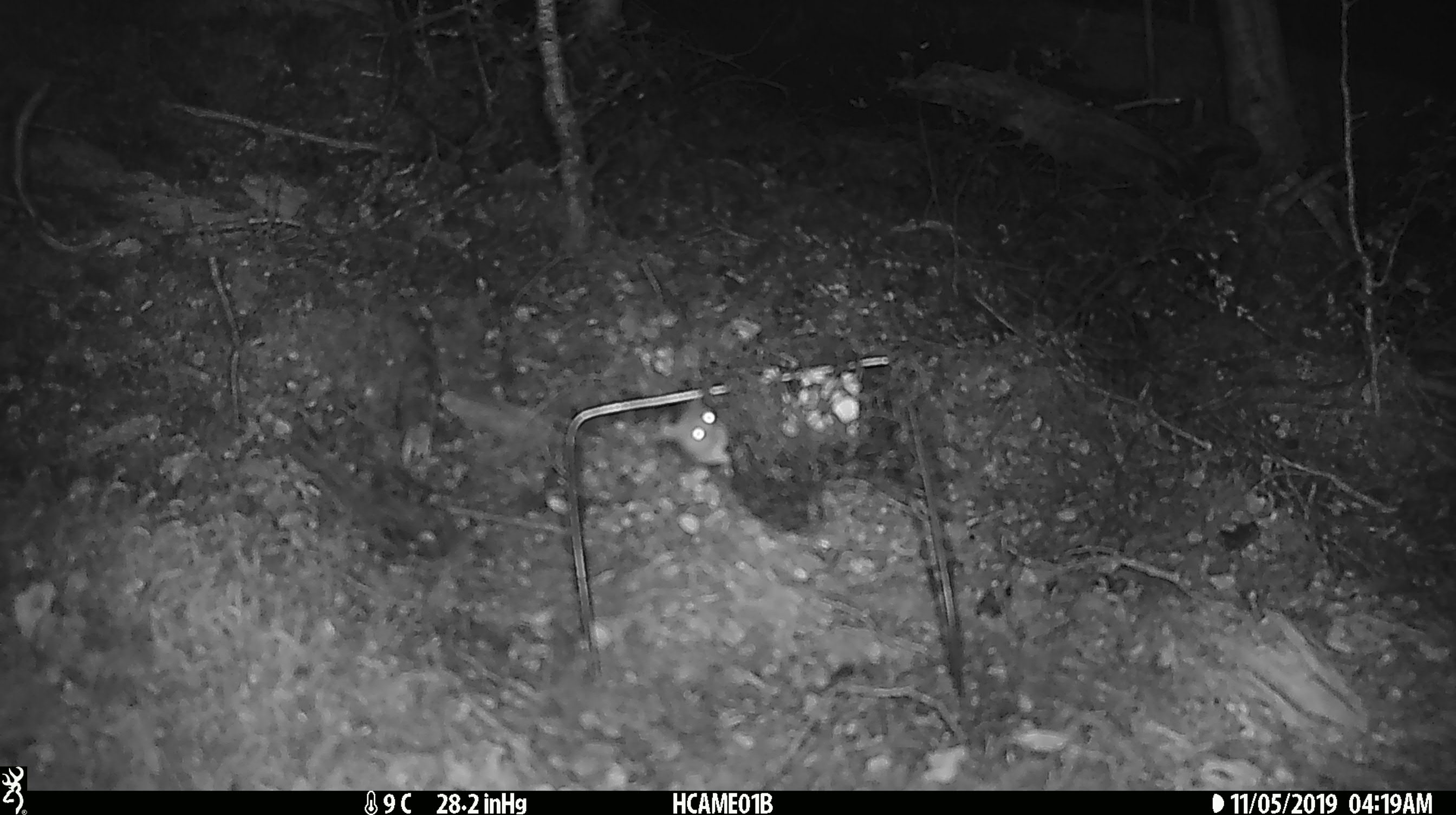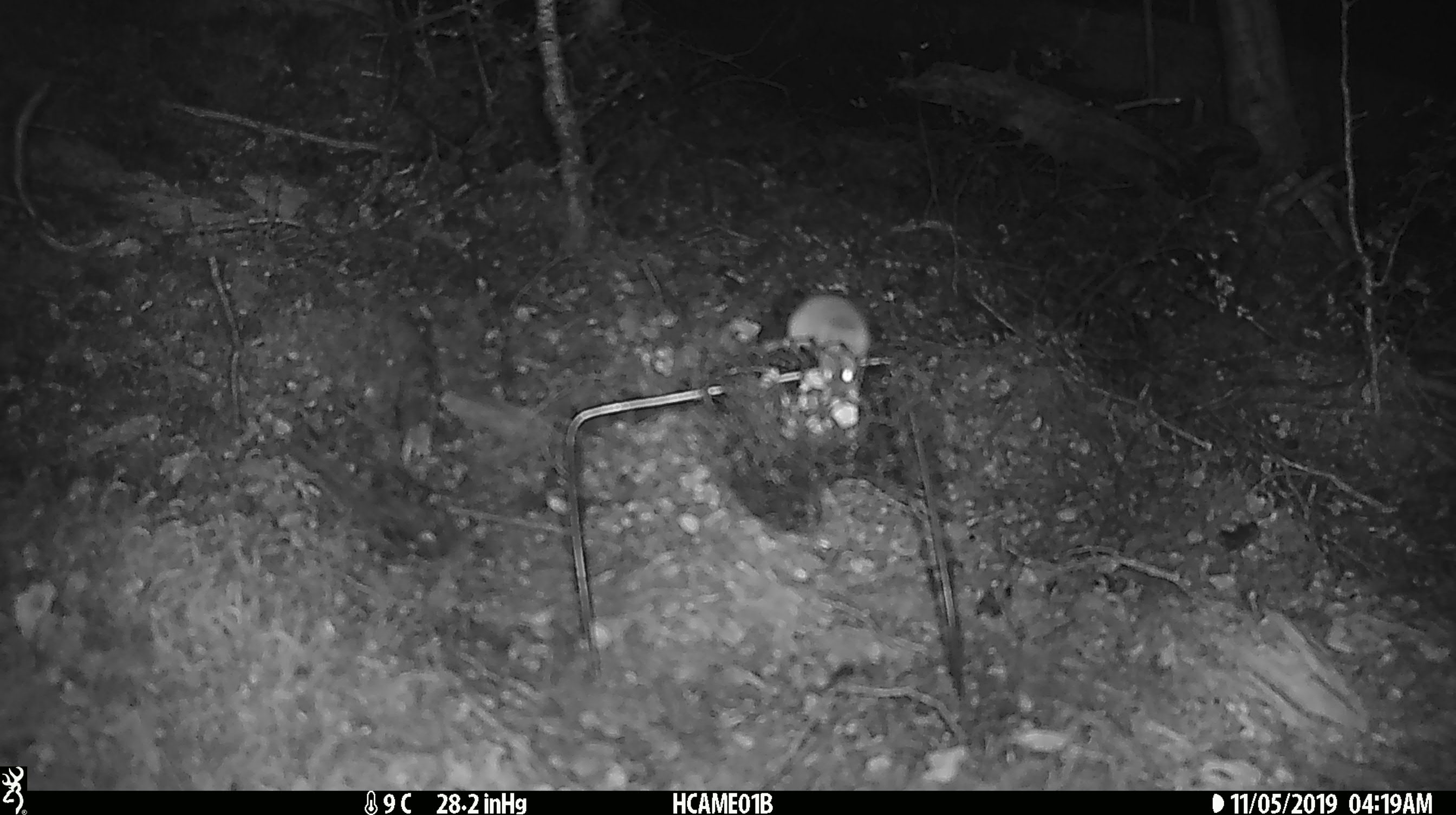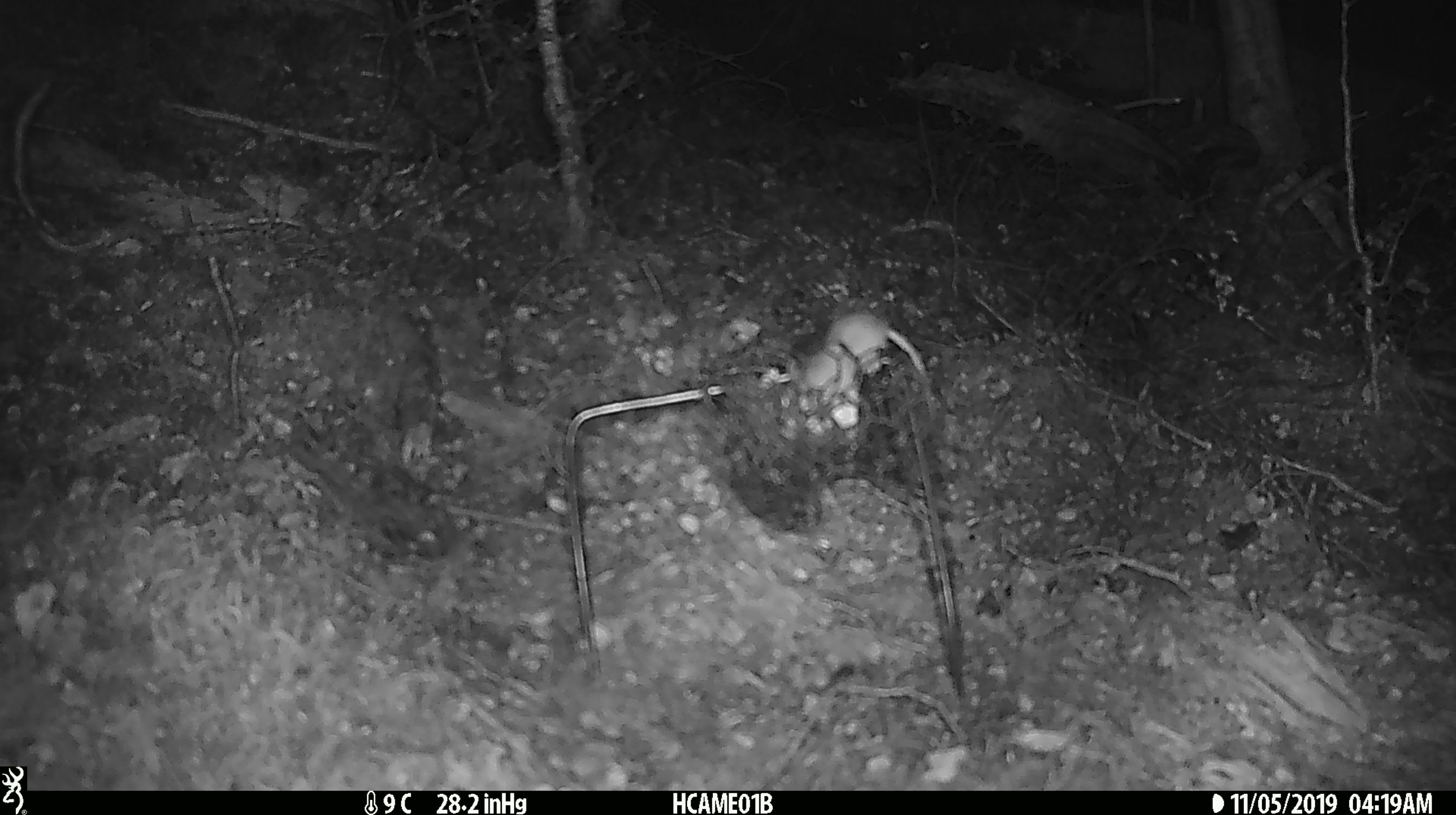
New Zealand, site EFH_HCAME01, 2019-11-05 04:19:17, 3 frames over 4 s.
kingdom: Animalia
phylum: Chordata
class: Mammalia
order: Rodentia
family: Muridae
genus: Mus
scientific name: Mus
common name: mouse